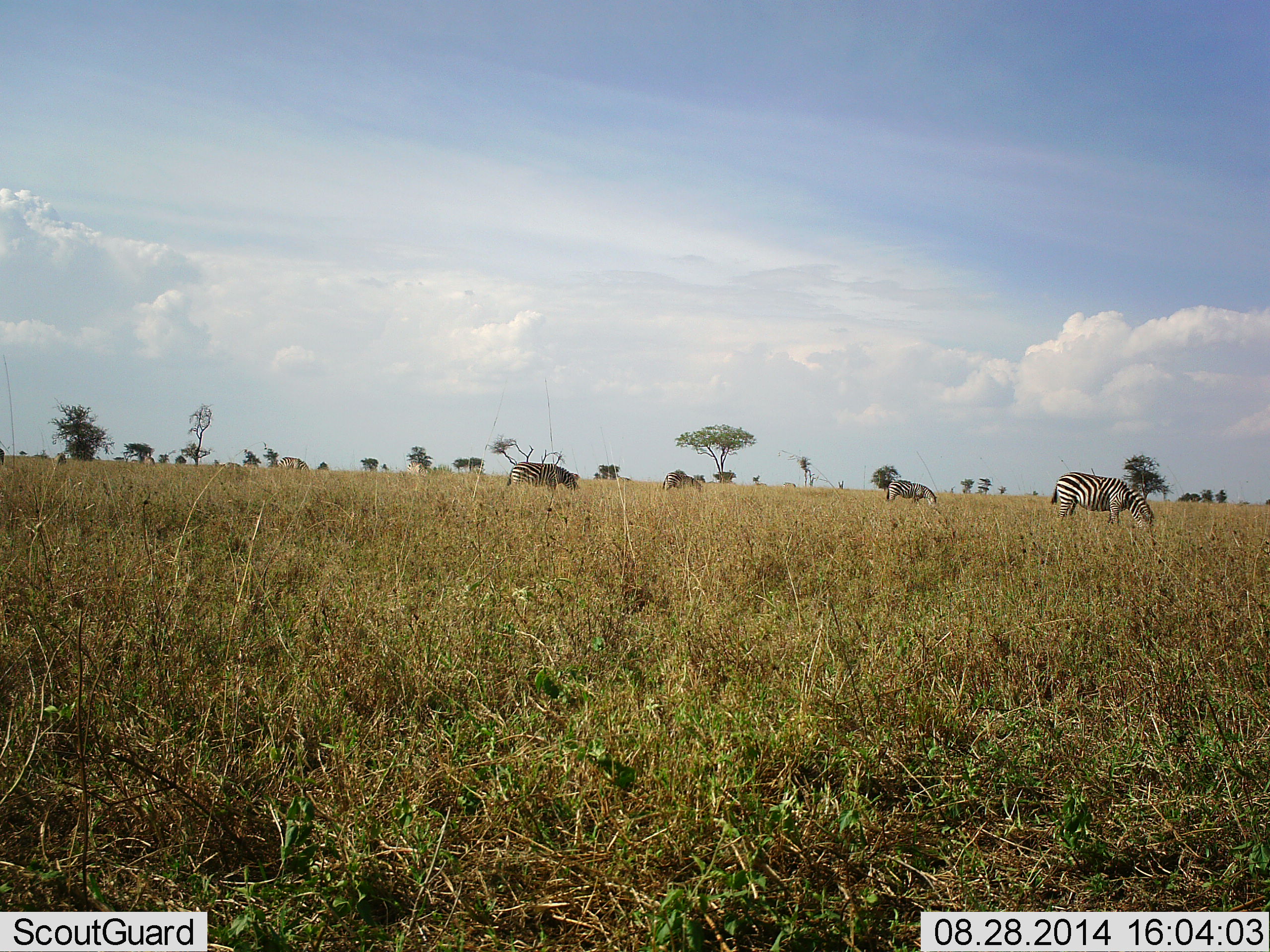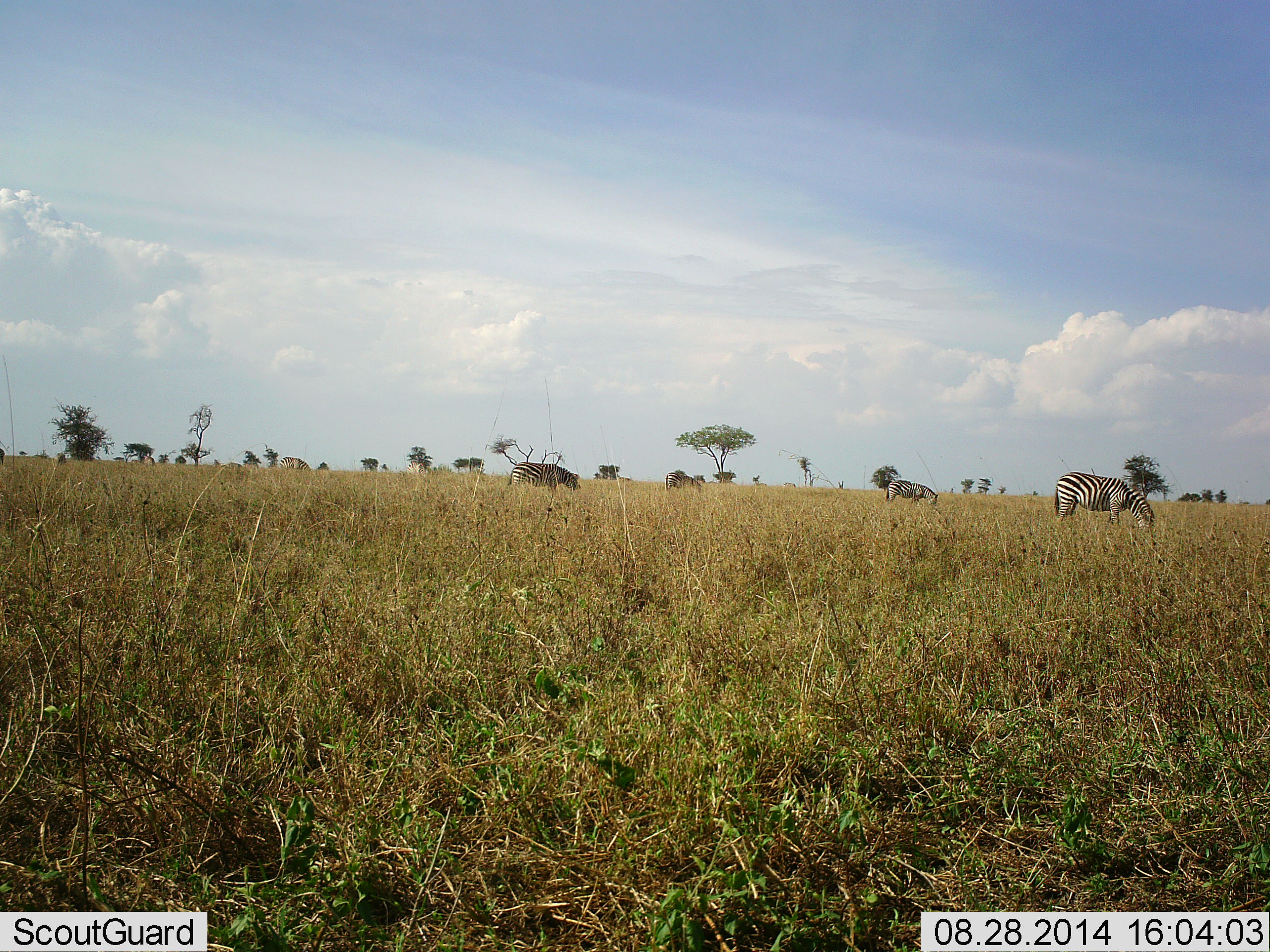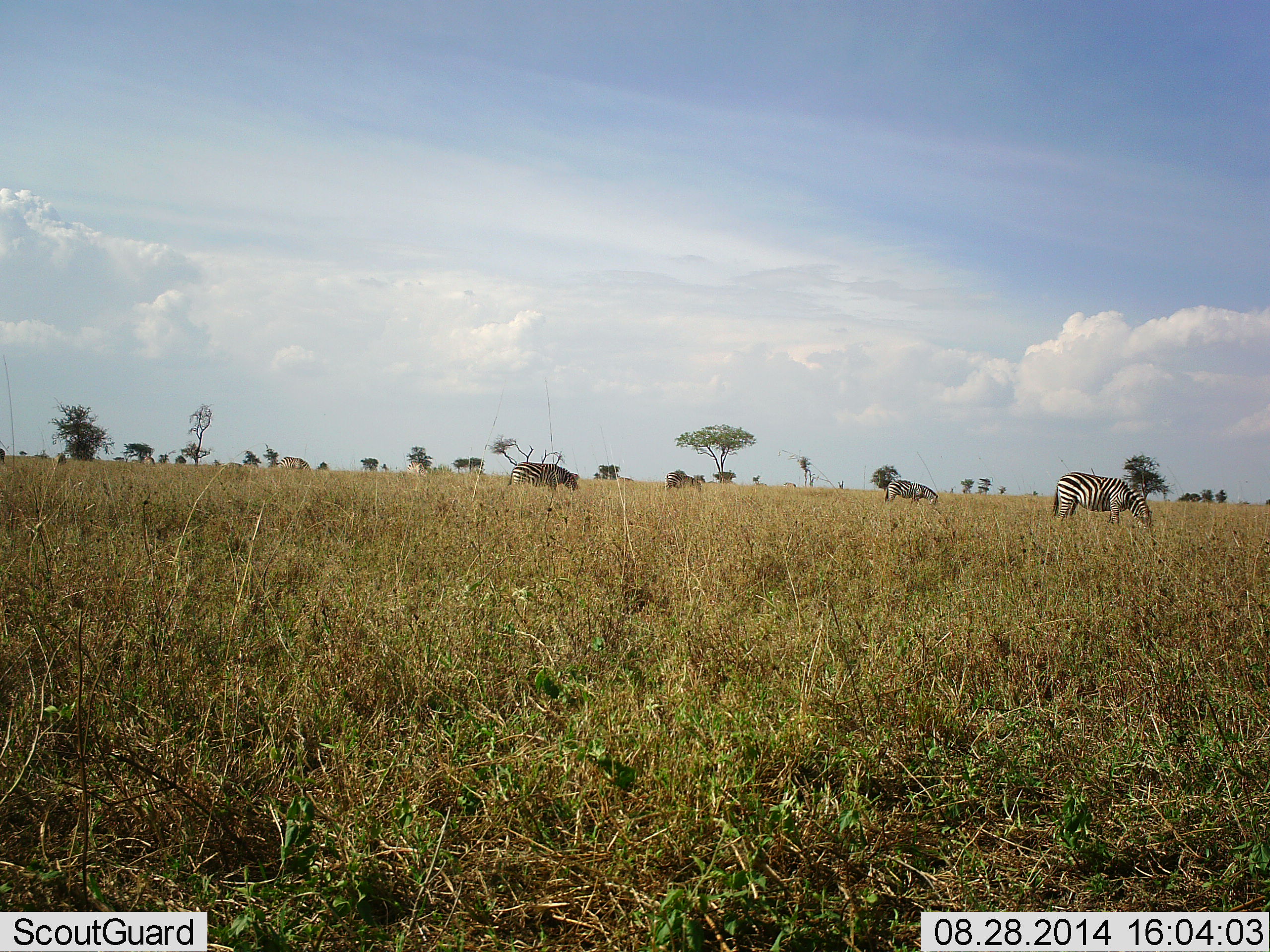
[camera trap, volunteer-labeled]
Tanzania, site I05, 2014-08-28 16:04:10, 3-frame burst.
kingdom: Animalia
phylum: Chordata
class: Mammalia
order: Perissodactyla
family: Equidae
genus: Equus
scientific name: Equus quagga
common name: plains zebra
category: zebra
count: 4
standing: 60%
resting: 0%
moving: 0%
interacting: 0%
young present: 0%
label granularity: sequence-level